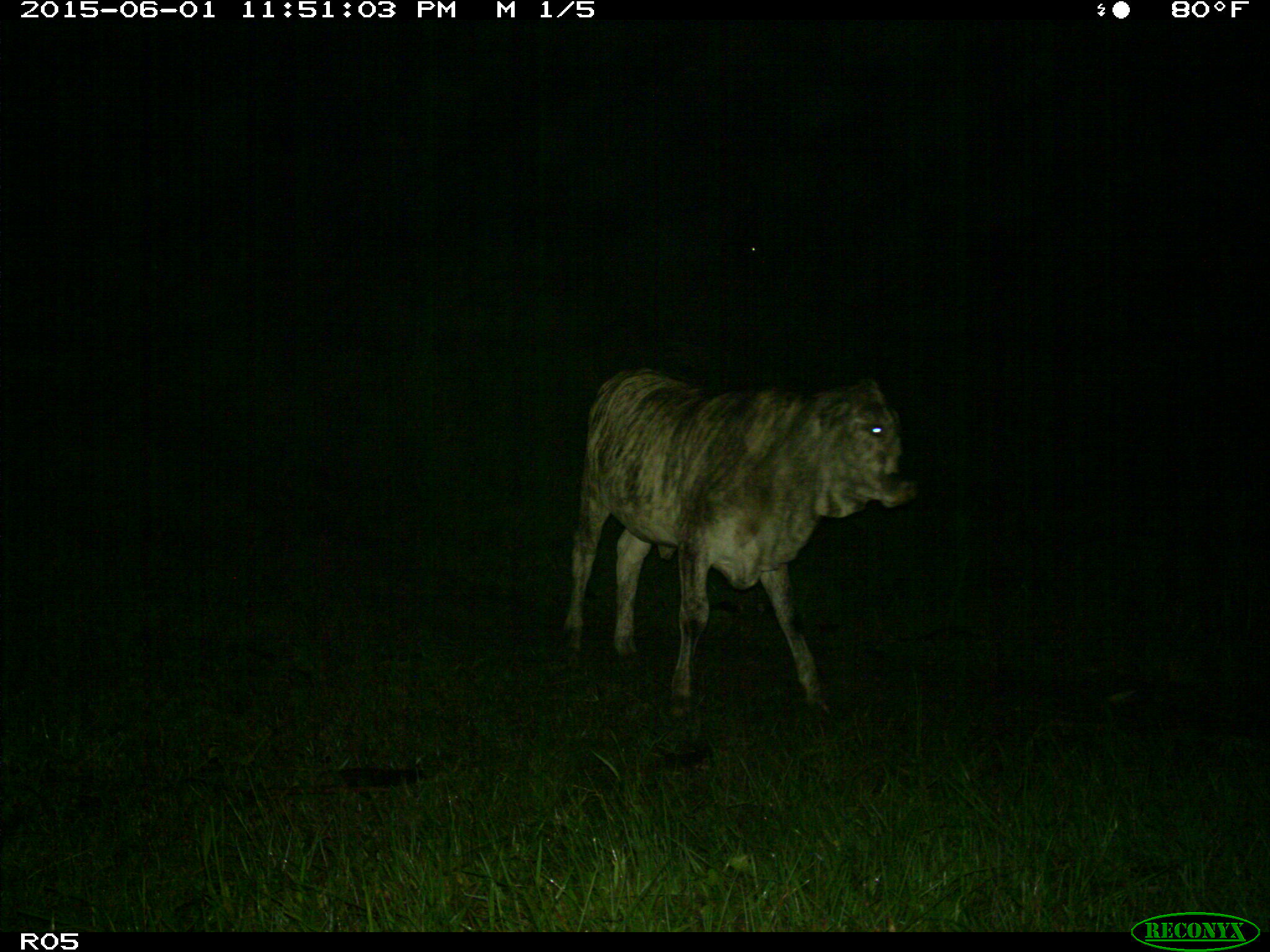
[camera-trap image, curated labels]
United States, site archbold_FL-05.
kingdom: Animalia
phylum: Chordata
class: Mammalia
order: Artiodactyla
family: Bovidae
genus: Bos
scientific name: Bos taurus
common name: domestic cow